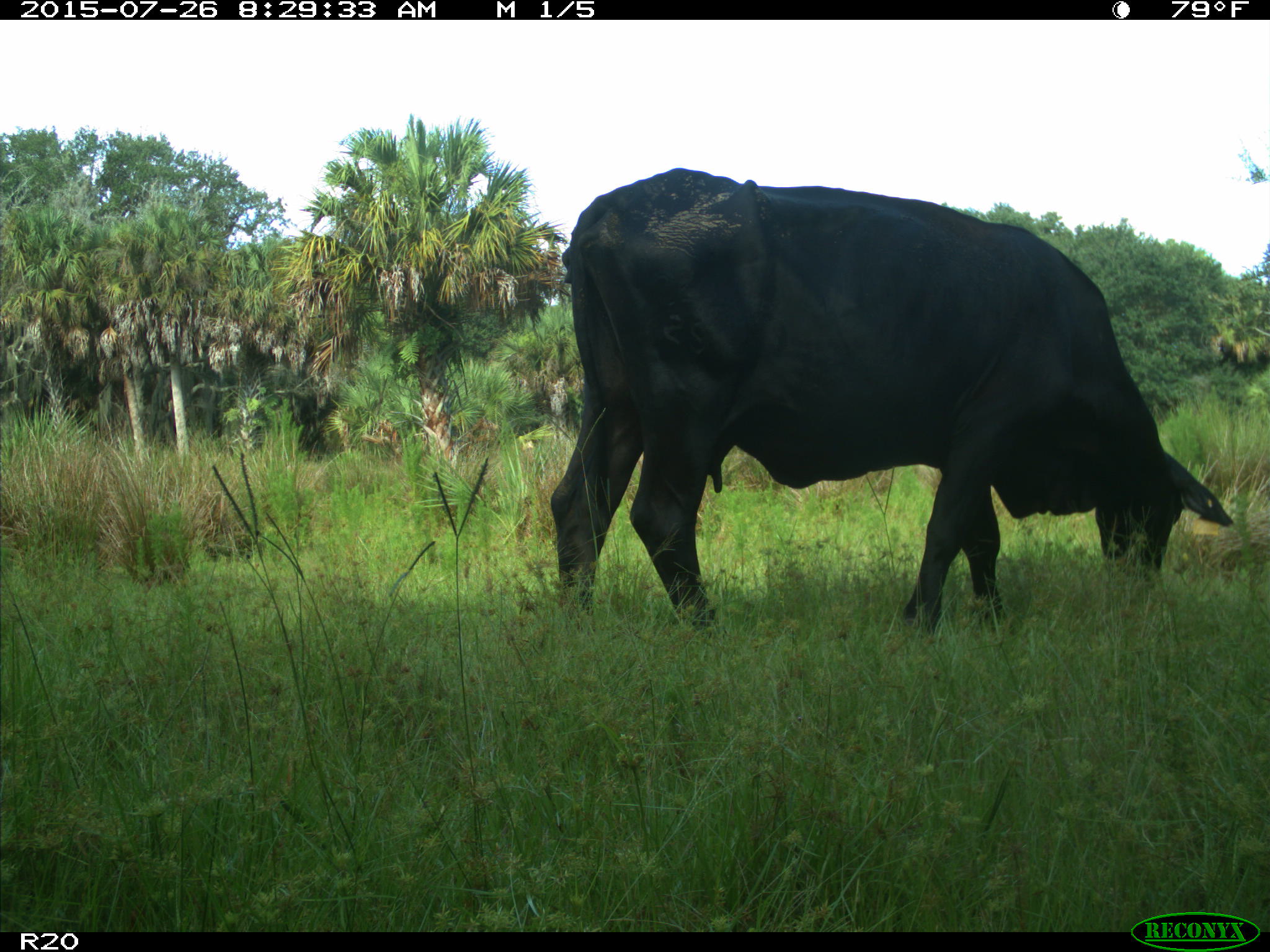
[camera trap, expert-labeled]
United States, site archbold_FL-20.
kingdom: Animalia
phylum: Chordata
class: Mammalia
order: Artiodactyla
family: Bovidae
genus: Bos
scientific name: Bos taurus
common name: domestic cow